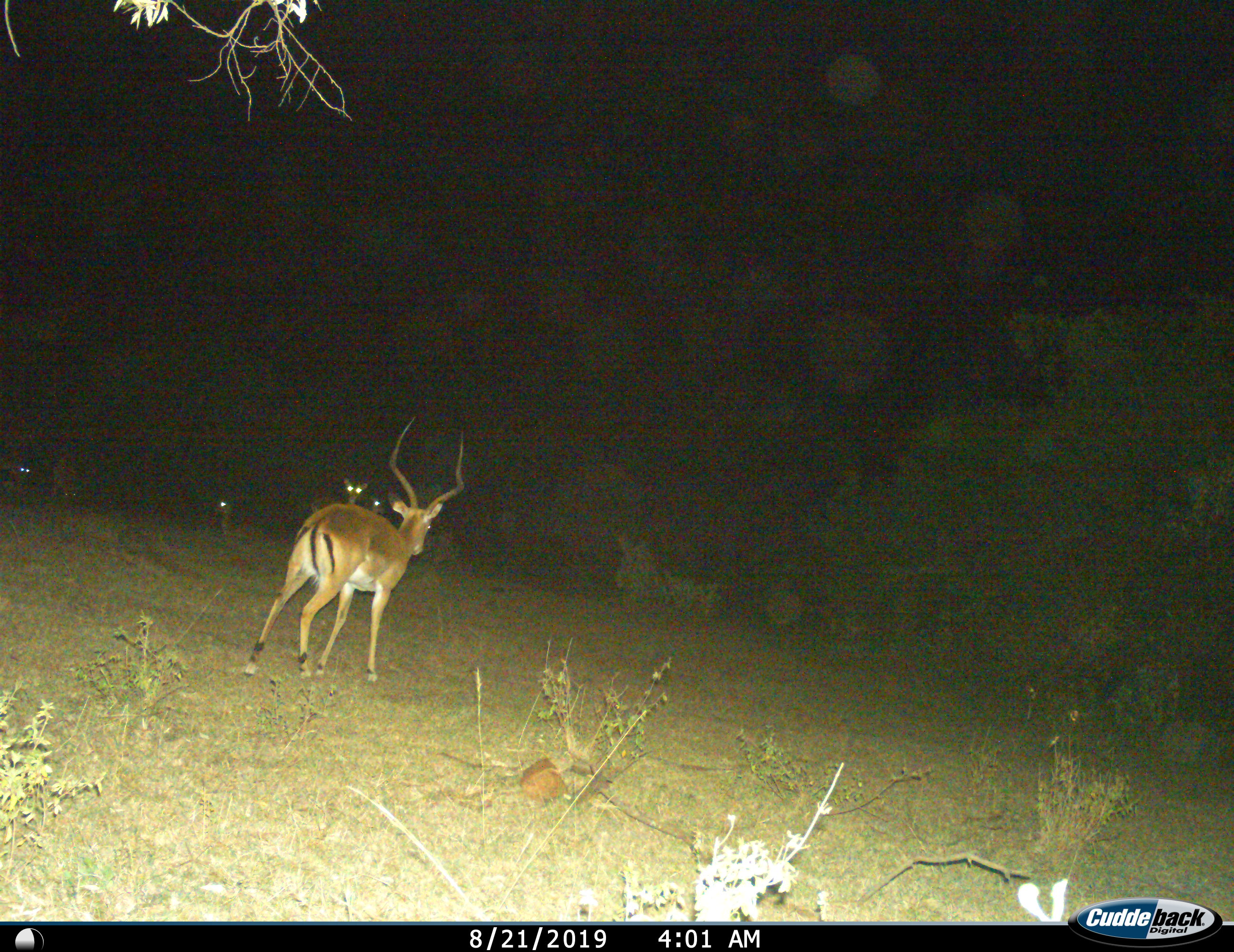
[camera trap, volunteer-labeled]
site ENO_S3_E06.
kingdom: Animalia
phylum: Chordata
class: Mammalia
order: Artiodactyla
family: Bovidae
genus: Aepyceros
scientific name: Aepyceros melampus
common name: impala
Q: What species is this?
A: Impala (Aepyceros melampus).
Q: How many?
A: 5.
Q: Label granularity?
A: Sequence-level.